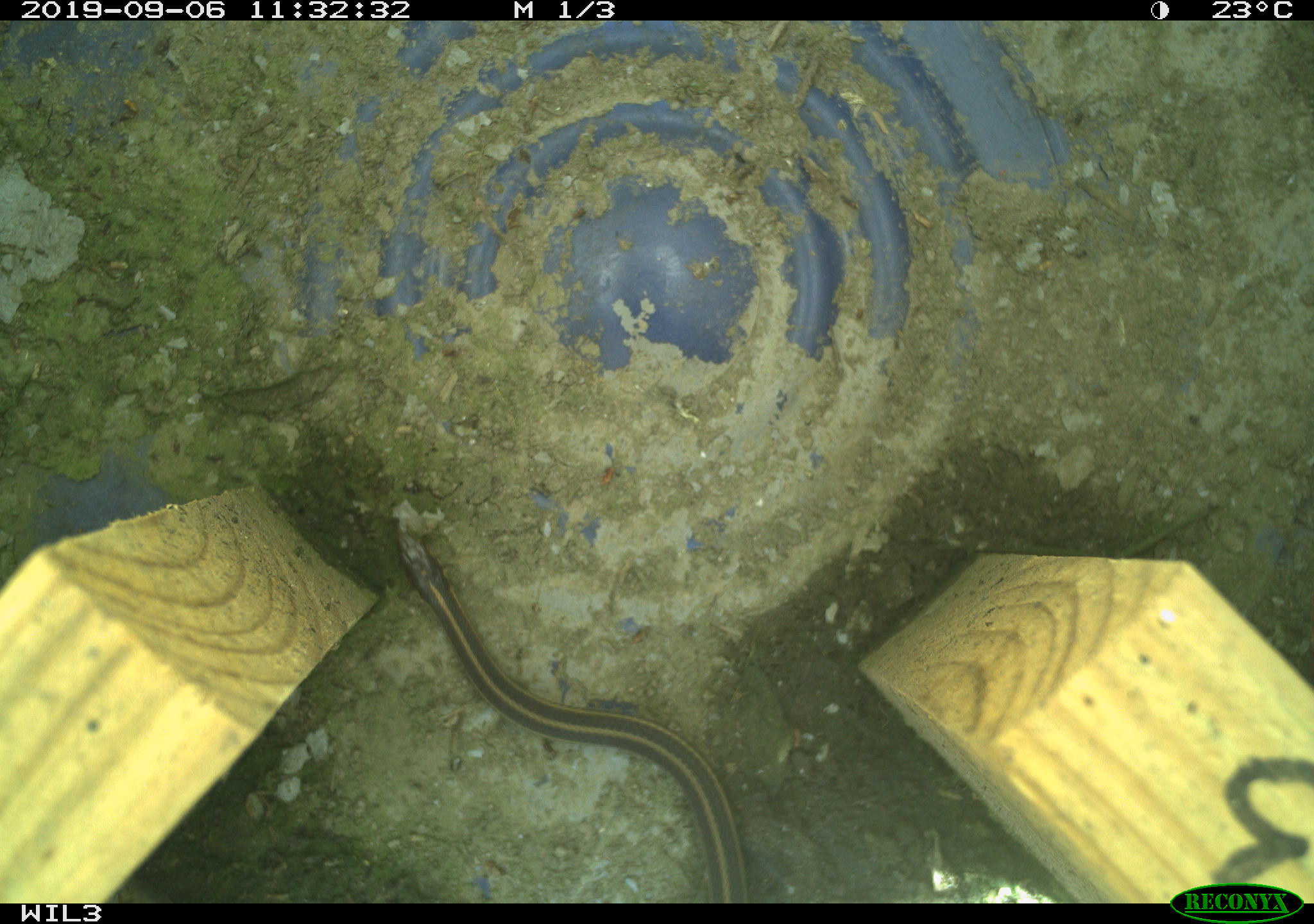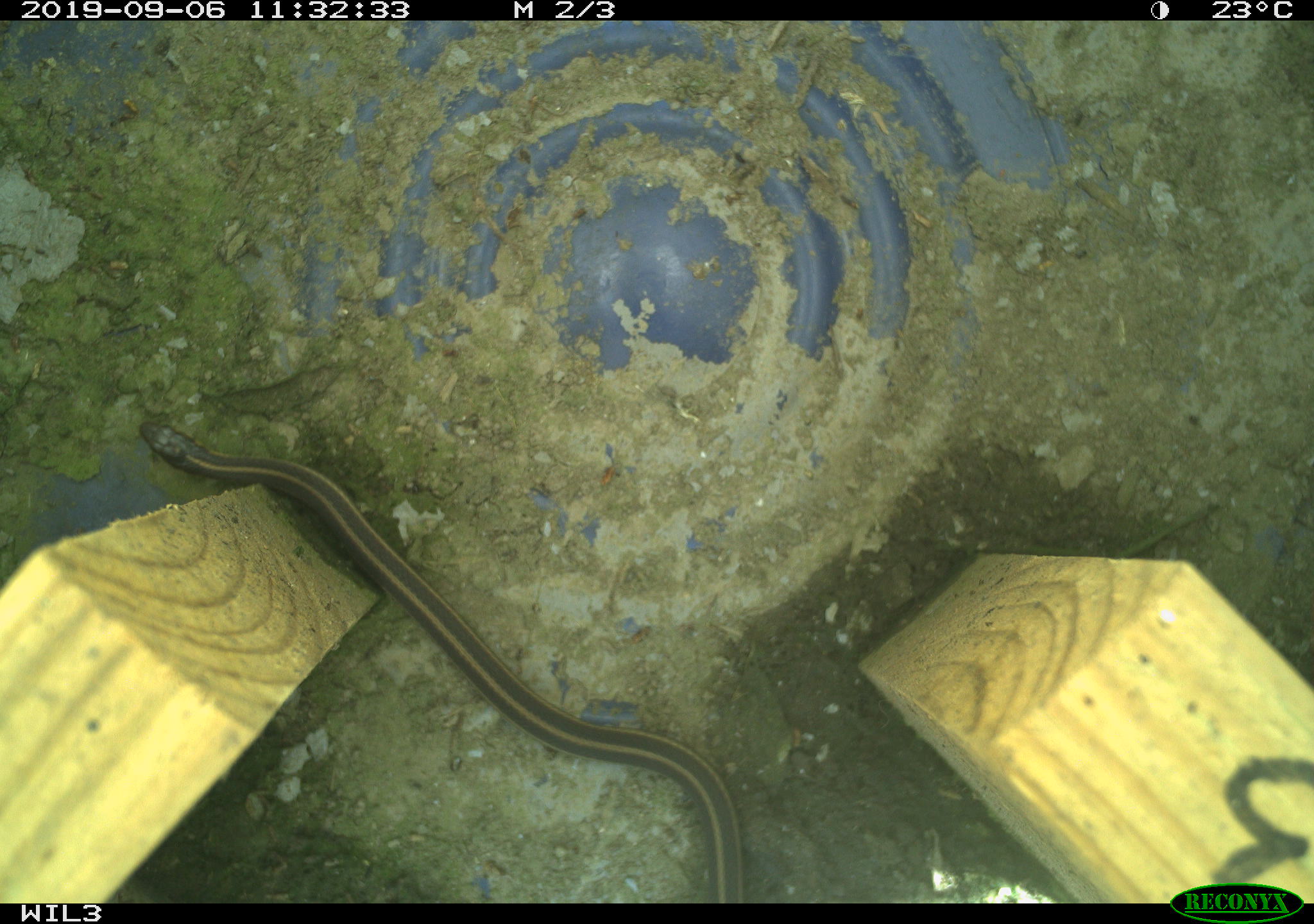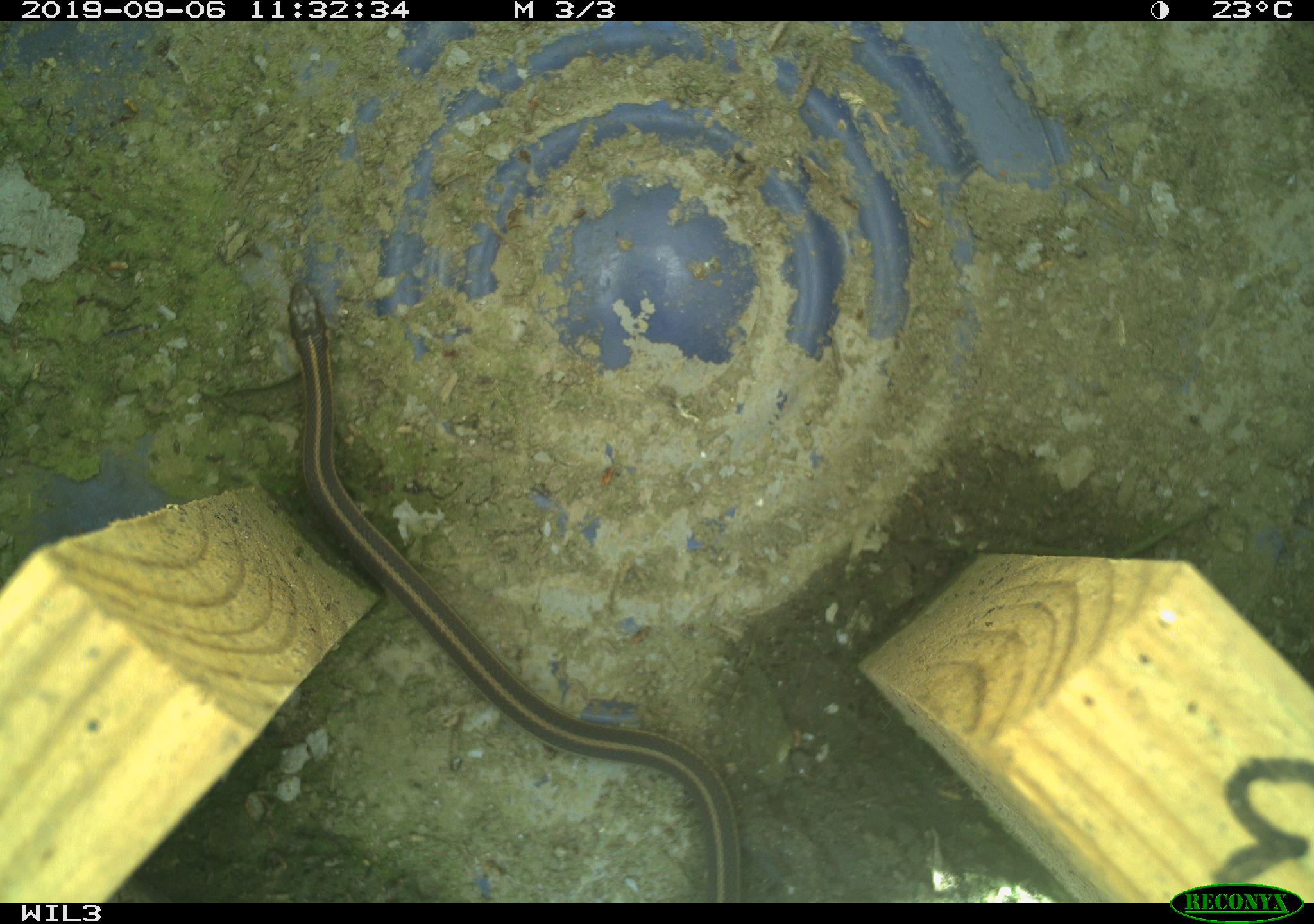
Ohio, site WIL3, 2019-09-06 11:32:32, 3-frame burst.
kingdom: Animalia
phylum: Chordata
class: Reptilia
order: Squamata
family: Colubridae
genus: Thamnophis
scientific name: Thamnophis butleri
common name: butler's gartersnake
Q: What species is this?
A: Butler's gartersnake (Thamnophis butleri).